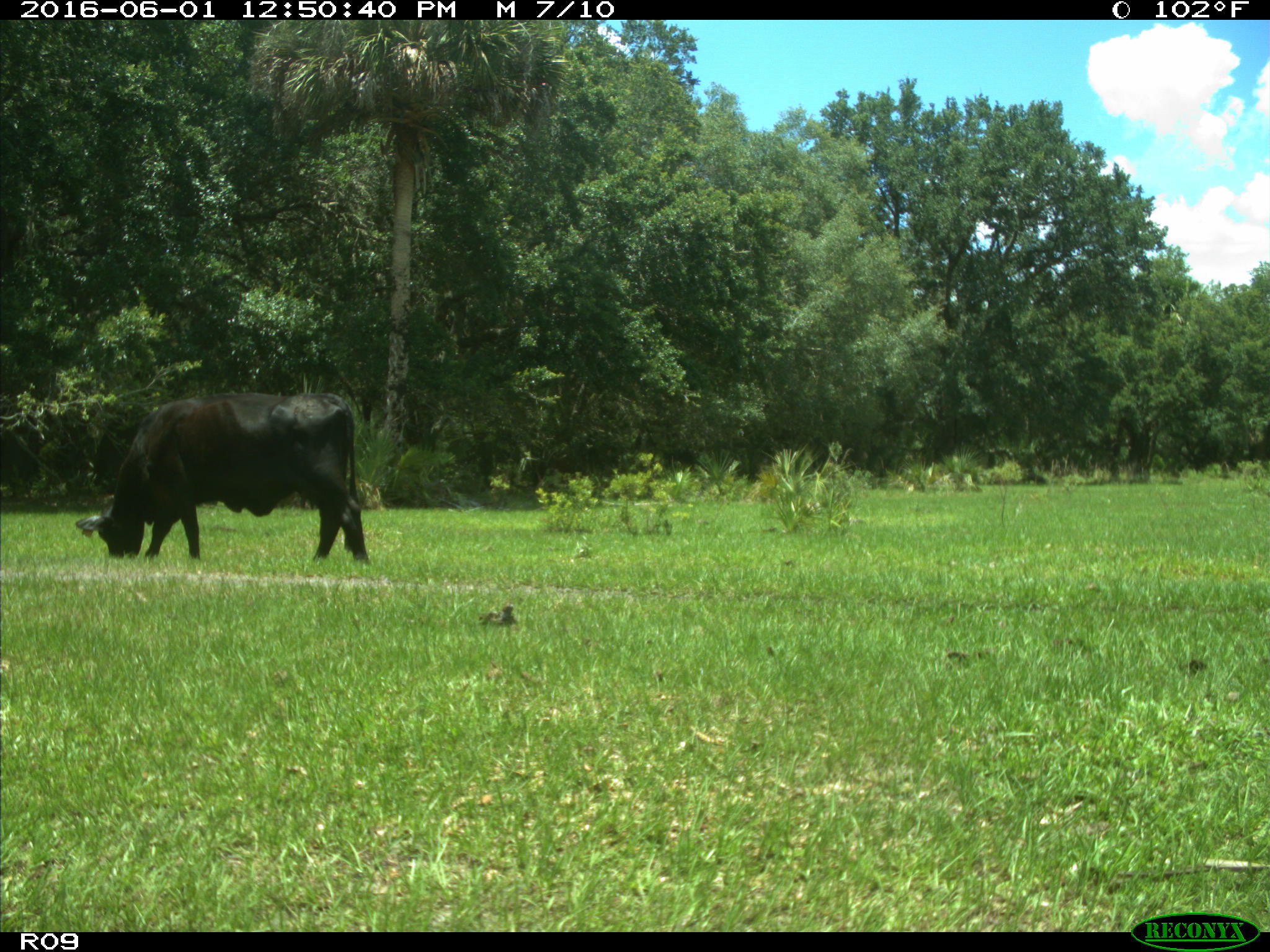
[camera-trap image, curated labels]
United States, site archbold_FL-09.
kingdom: Animalia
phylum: Chordata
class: Mammalia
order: Artiodactyla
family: Bovidae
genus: Bos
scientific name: Bos taurus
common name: domestic cow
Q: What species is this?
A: Bos taurus (domestic cow).